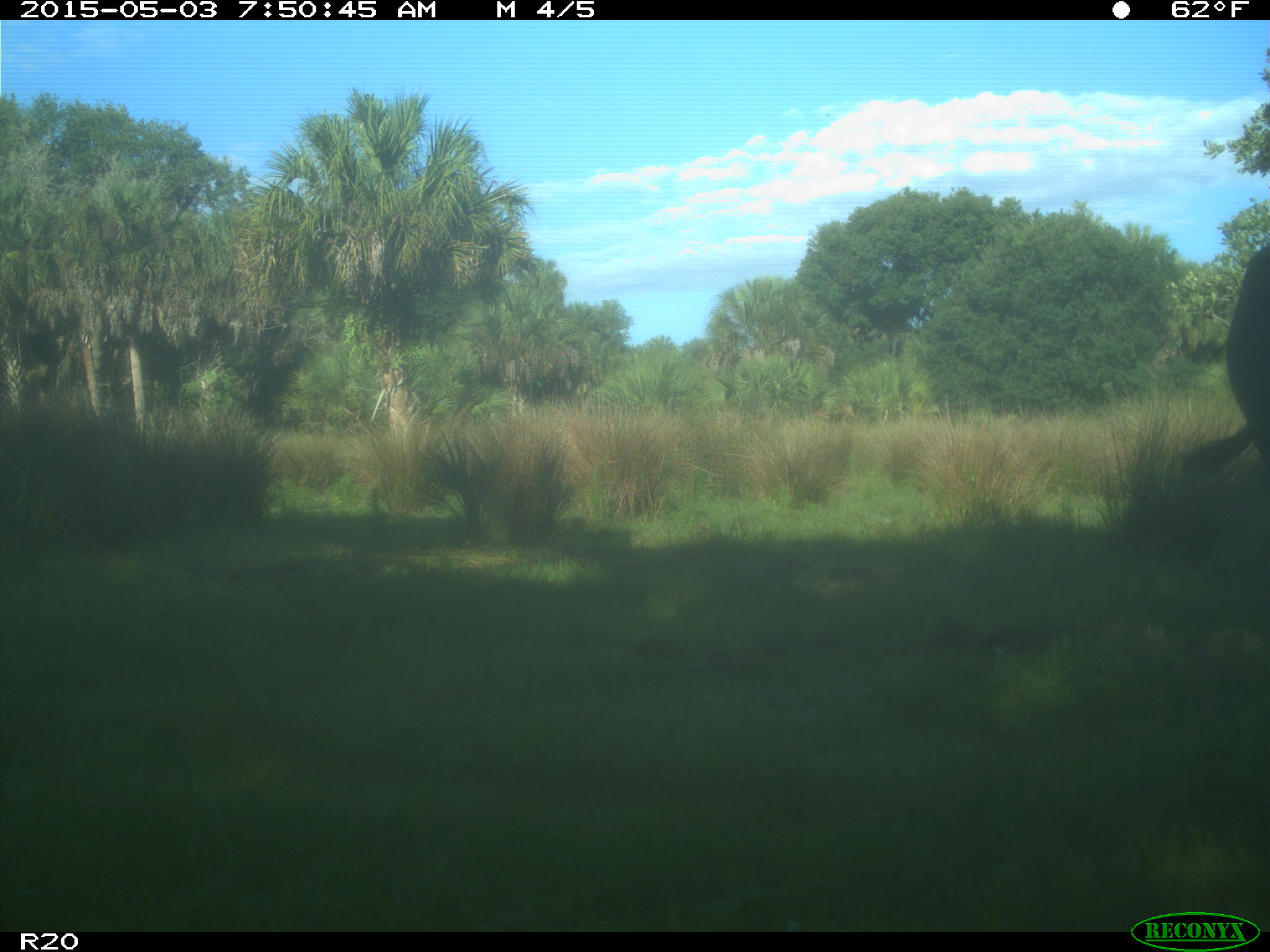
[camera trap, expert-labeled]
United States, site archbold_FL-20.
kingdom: Animalia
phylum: Chordata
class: Mammalia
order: Artiodactyla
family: Bovidae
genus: Bos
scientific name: Bos taurus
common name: domestic cow